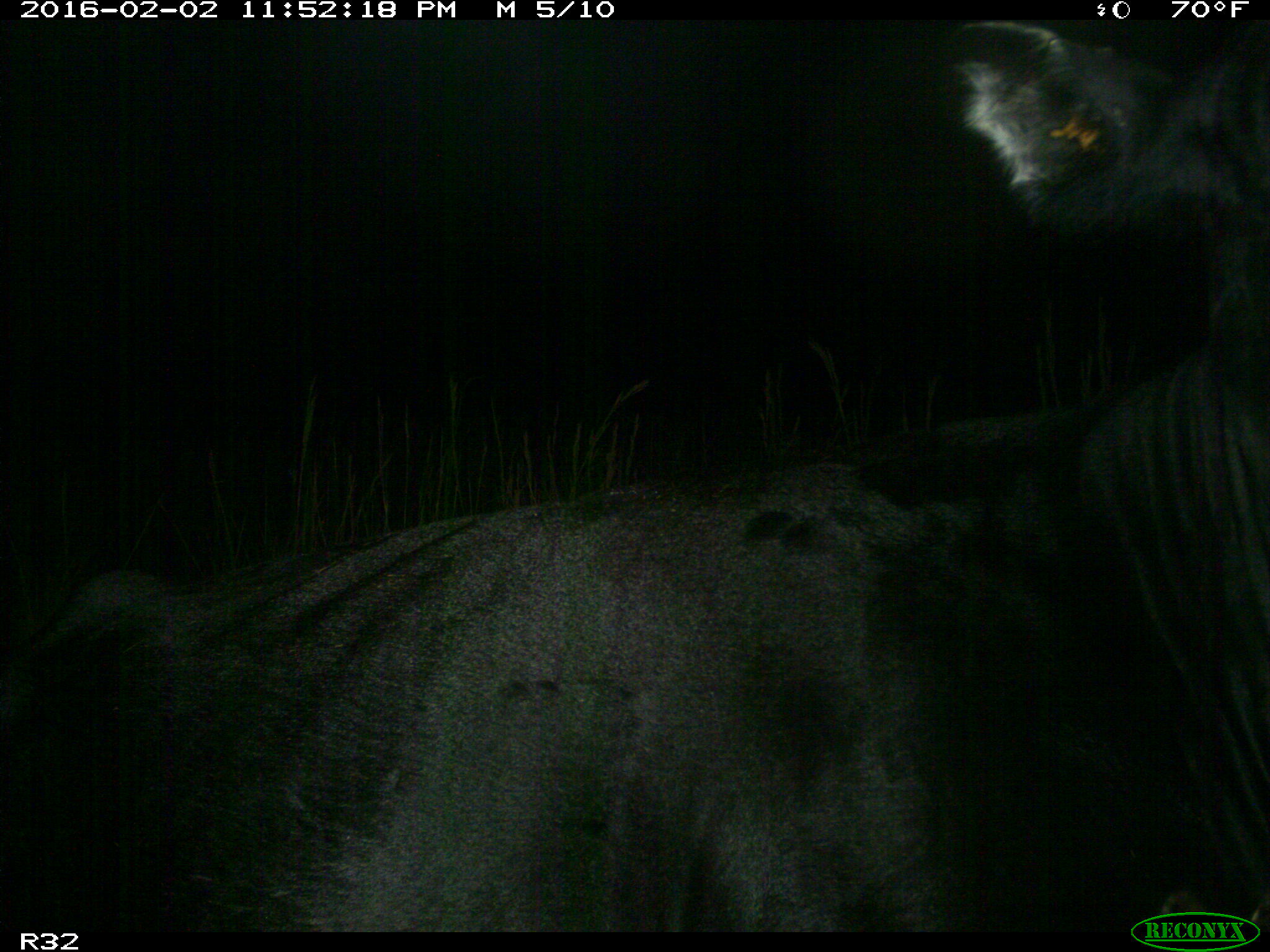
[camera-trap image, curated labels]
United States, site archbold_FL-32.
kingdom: Animalia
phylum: Chordata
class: Mammalia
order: Artiodactyla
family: Bovidae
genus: Bos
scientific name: Bos taurus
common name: domestic cow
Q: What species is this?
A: Bos taurus (domestic cow).